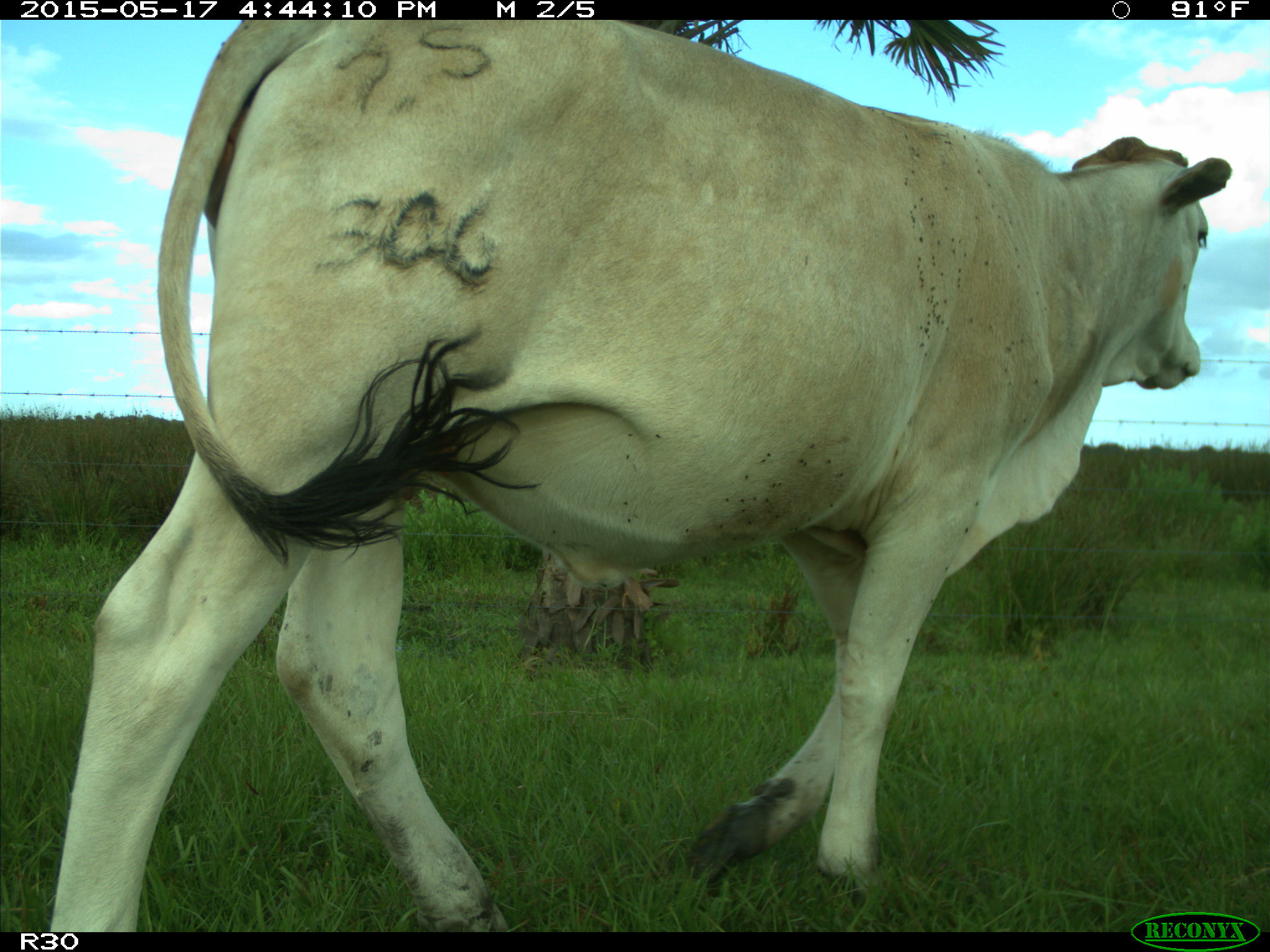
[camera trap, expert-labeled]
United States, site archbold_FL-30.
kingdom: Animalia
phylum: Chordata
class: Mammalia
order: Artiodactyla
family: Bovidae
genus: Bos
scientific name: Bos taurus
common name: domestic cow